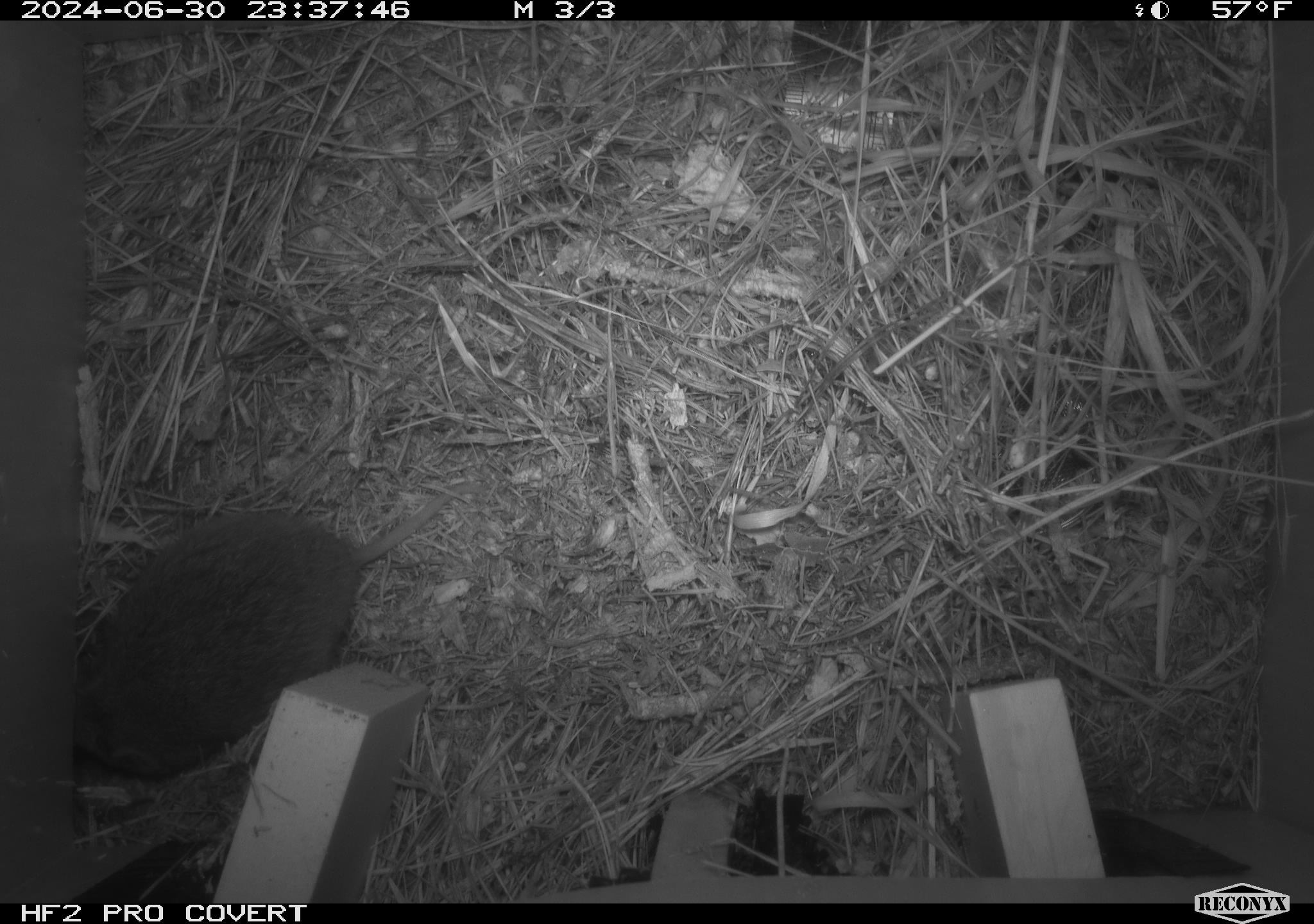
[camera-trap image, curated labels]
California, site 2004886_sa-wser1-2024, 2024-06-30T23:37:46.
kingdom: Animalia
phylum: Chordata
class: Mammalia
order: Rodentia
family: Cricetidae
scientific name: Arvicolinae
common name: voles, lemmings, and muskrats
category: arvicolinae subfamily